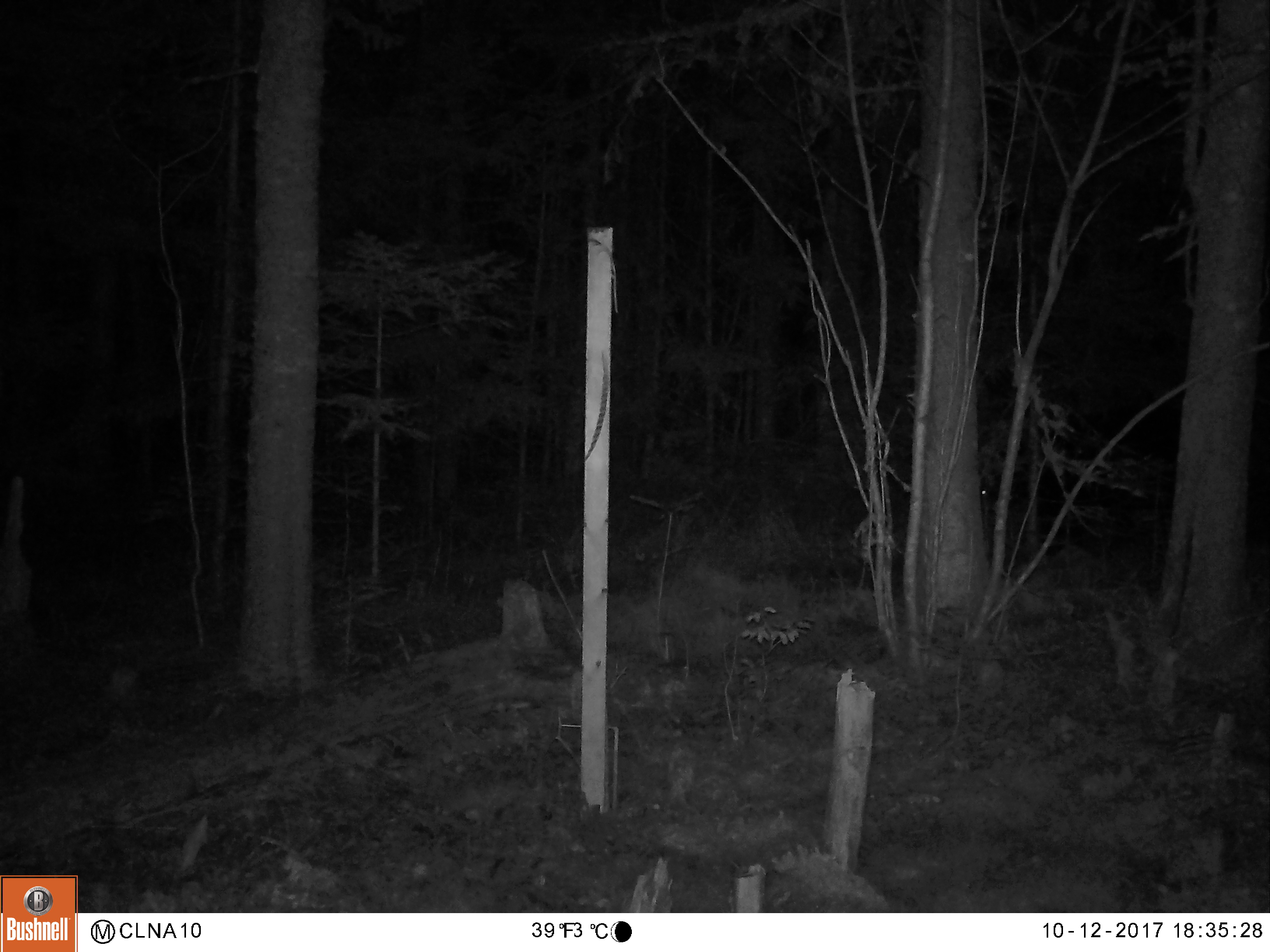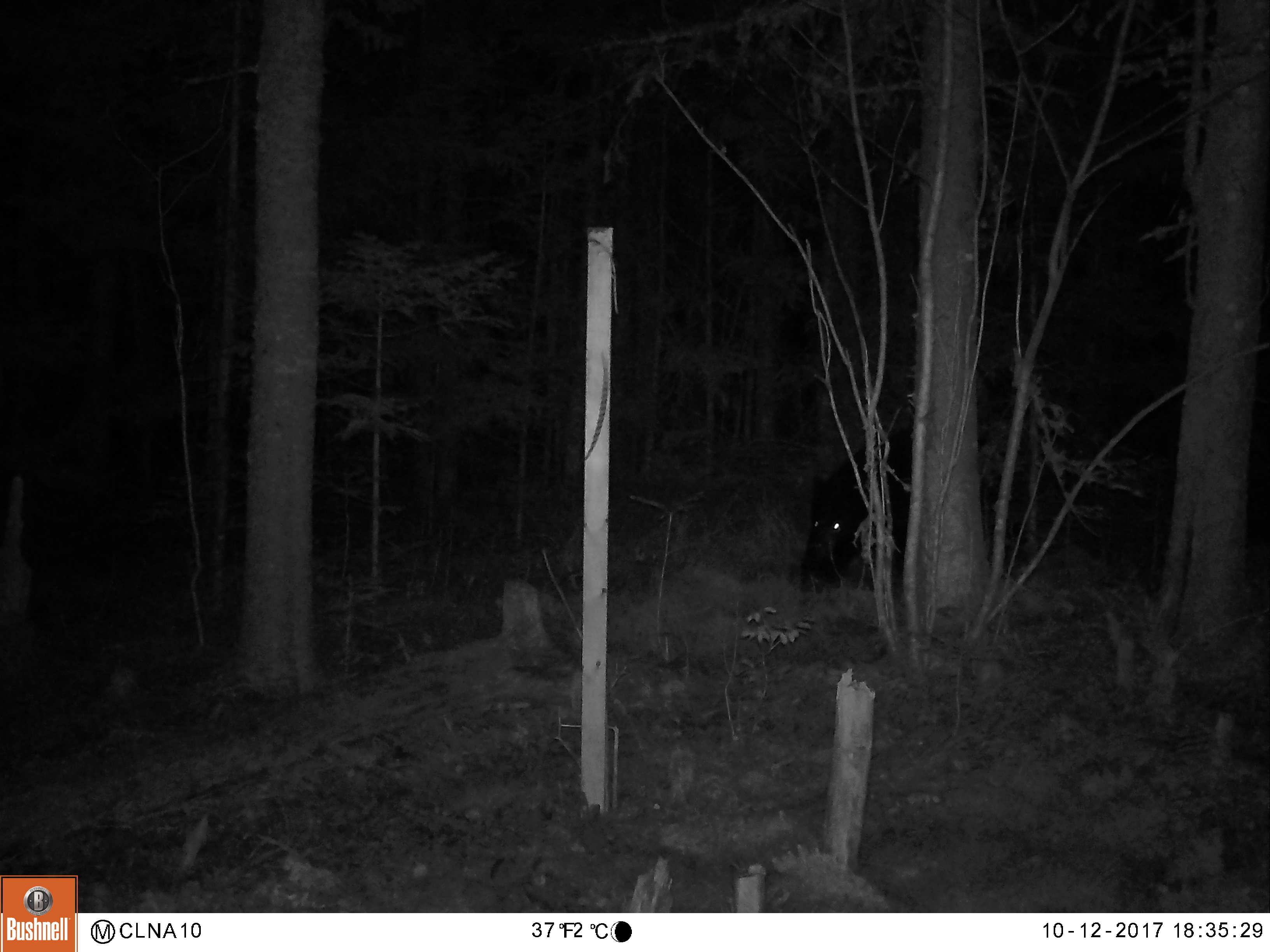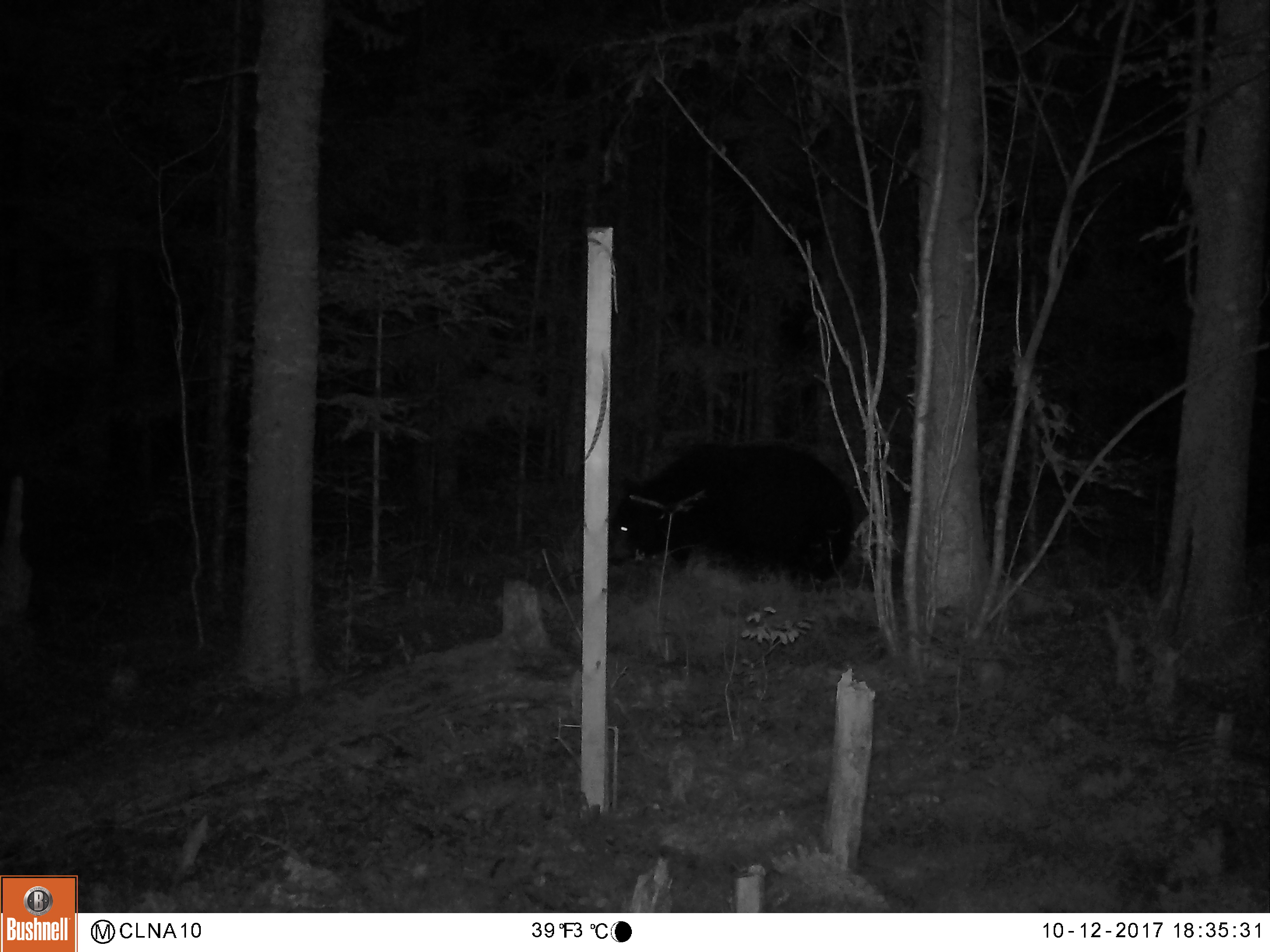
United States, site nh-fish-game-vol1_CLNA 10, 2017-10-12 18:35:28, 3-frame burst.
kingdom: Animalia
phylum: Chordata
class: Mammalia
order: Carnivora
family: Ursidae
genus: Ursus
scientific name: Ursus americanus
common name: black bear